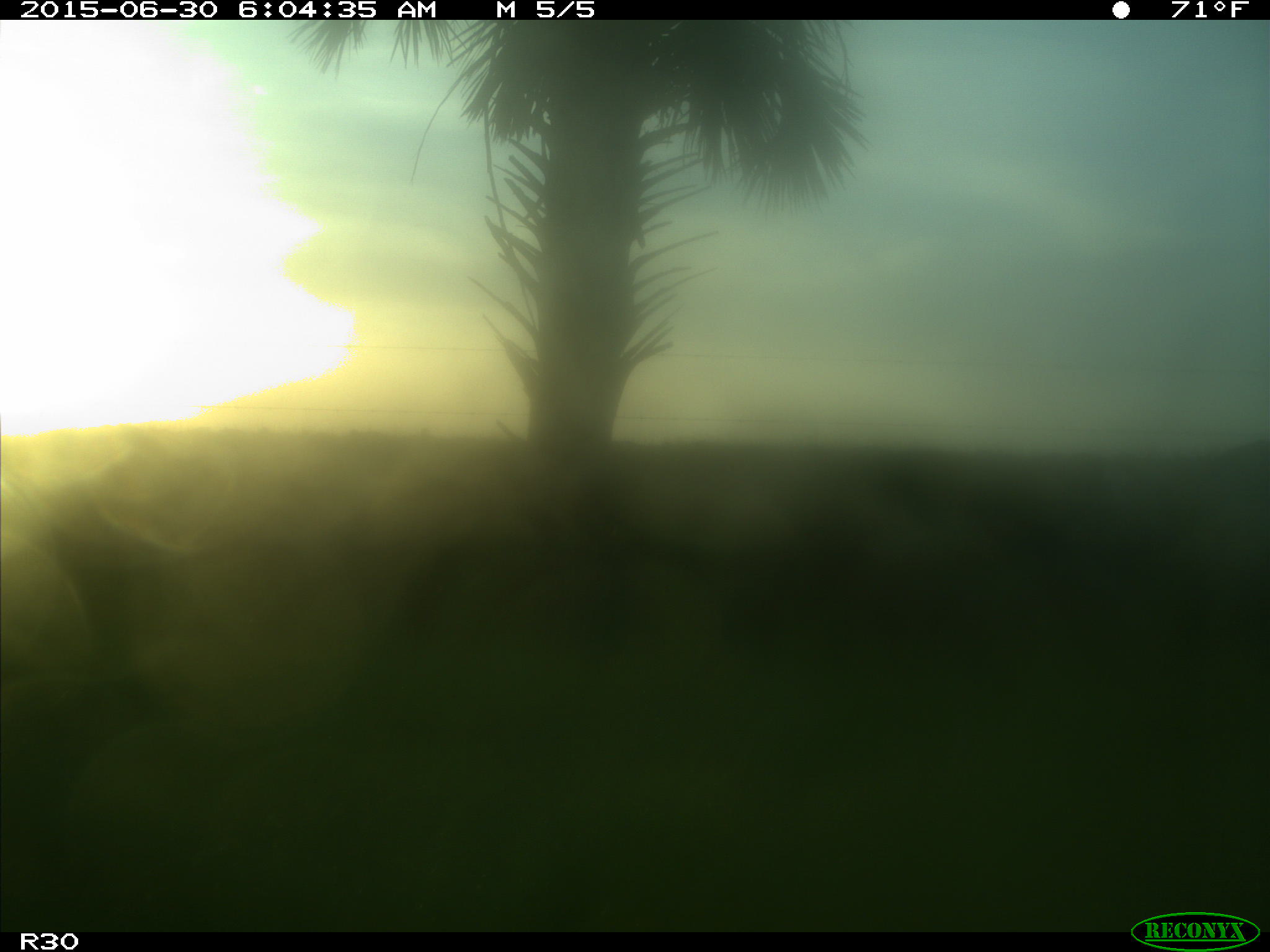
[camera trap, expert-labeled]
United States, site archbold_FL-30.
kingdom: Animalia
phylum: Chordata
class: Mammalia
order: Artiodactyla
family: Bovidae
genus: Bos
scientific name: Bos taurus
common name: domestic cow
Bos taurus (domestic cow).